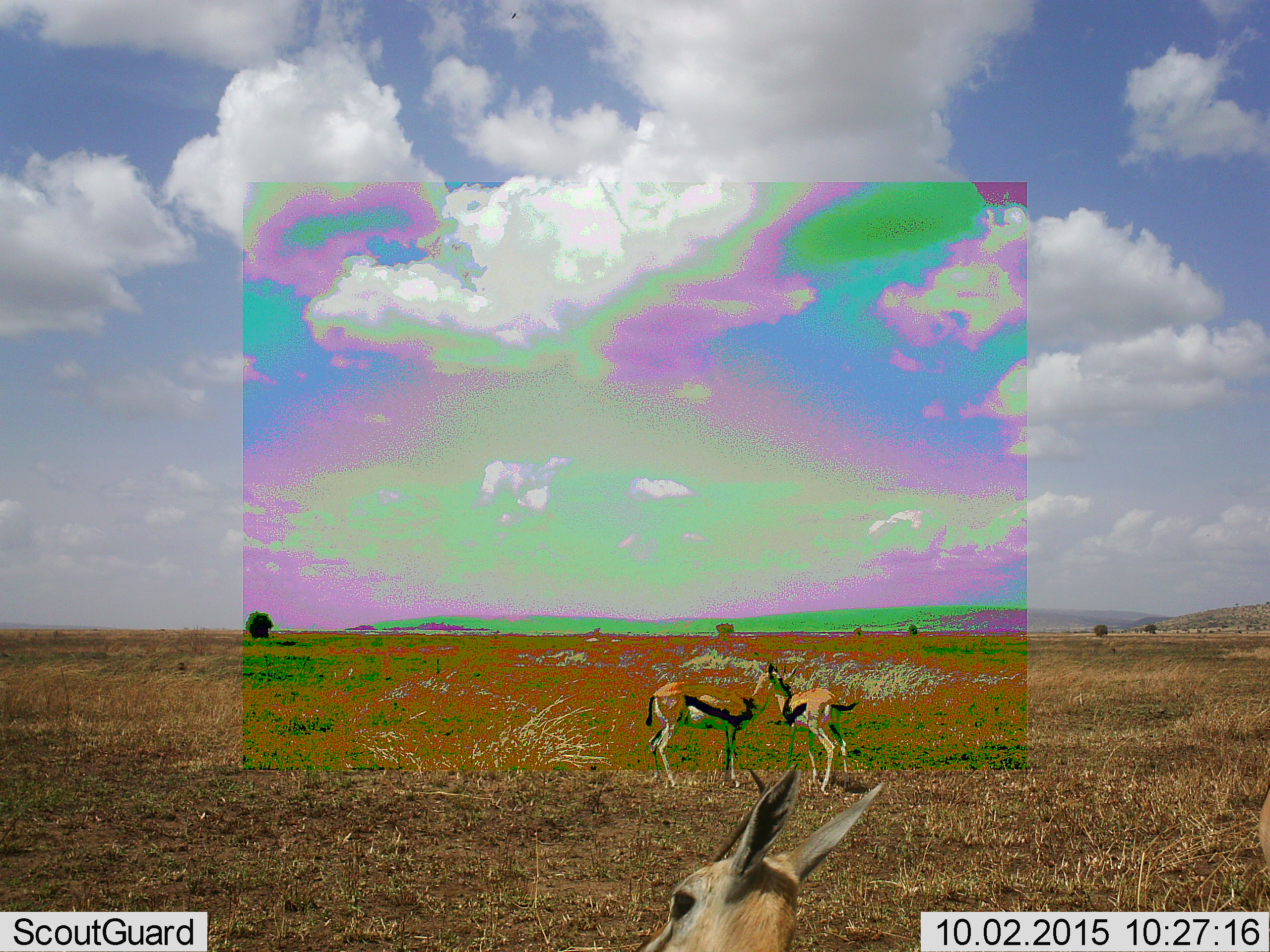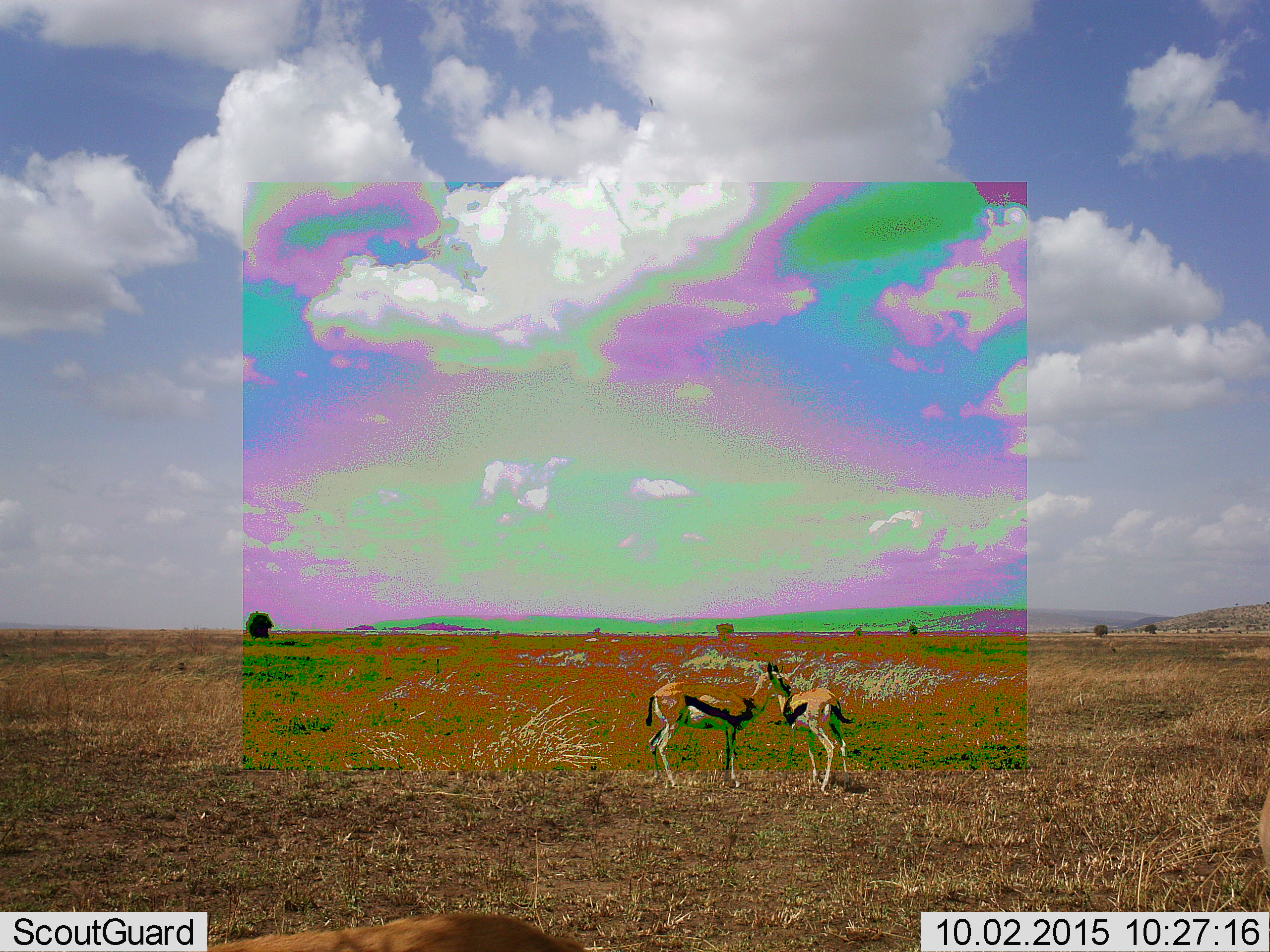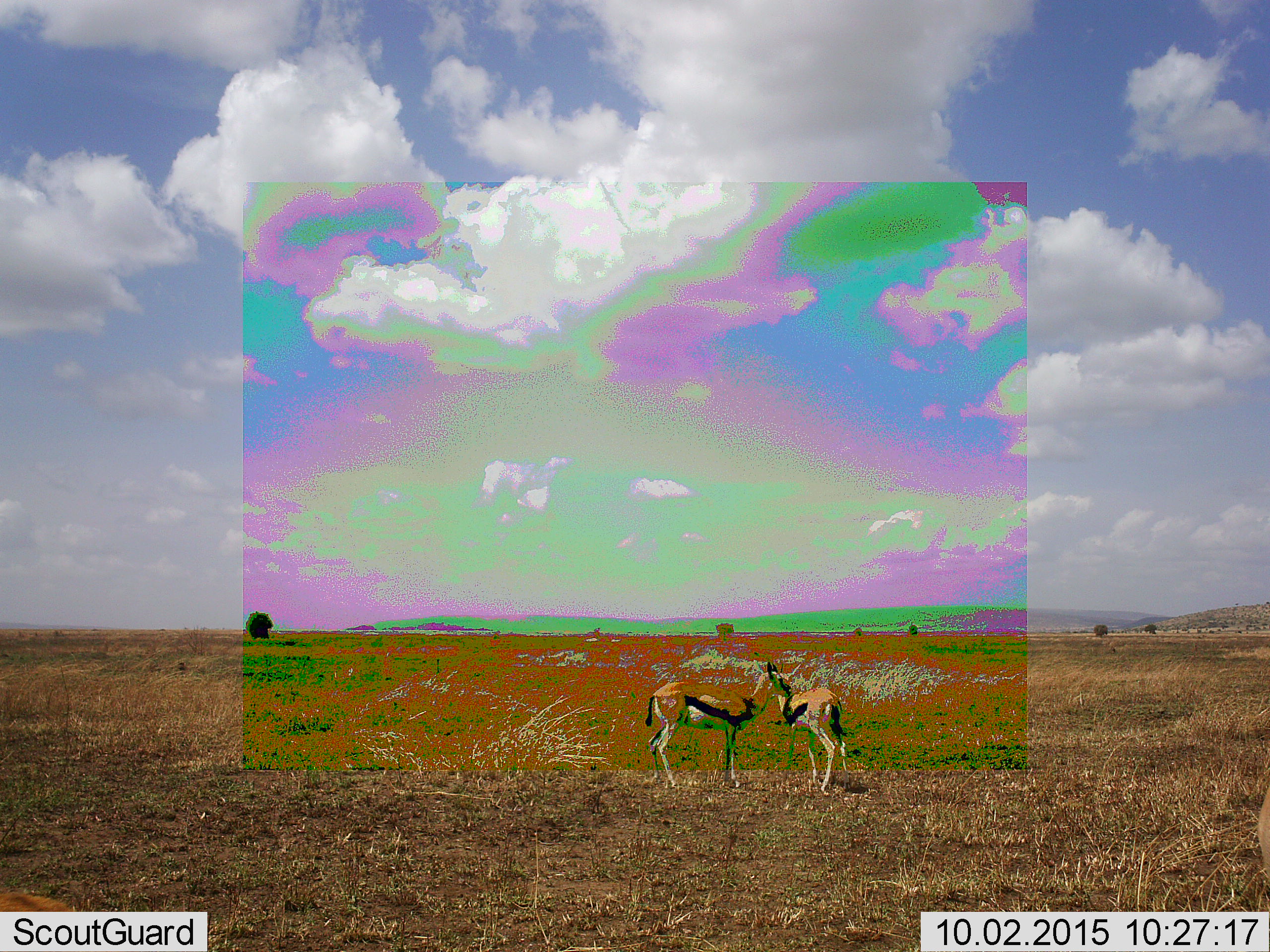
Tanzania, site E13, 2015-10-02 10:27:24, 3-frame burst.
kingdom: Animalia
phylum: Chordata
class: Mammalia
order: Artiodactyla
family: Bovidae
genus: Eudorcas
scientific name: Eudorcas thomsonii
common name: thomson's gazelle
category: gazellethomsons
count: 3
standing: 94%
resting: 6%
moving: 44%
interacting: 12%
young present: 0%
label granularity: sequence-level